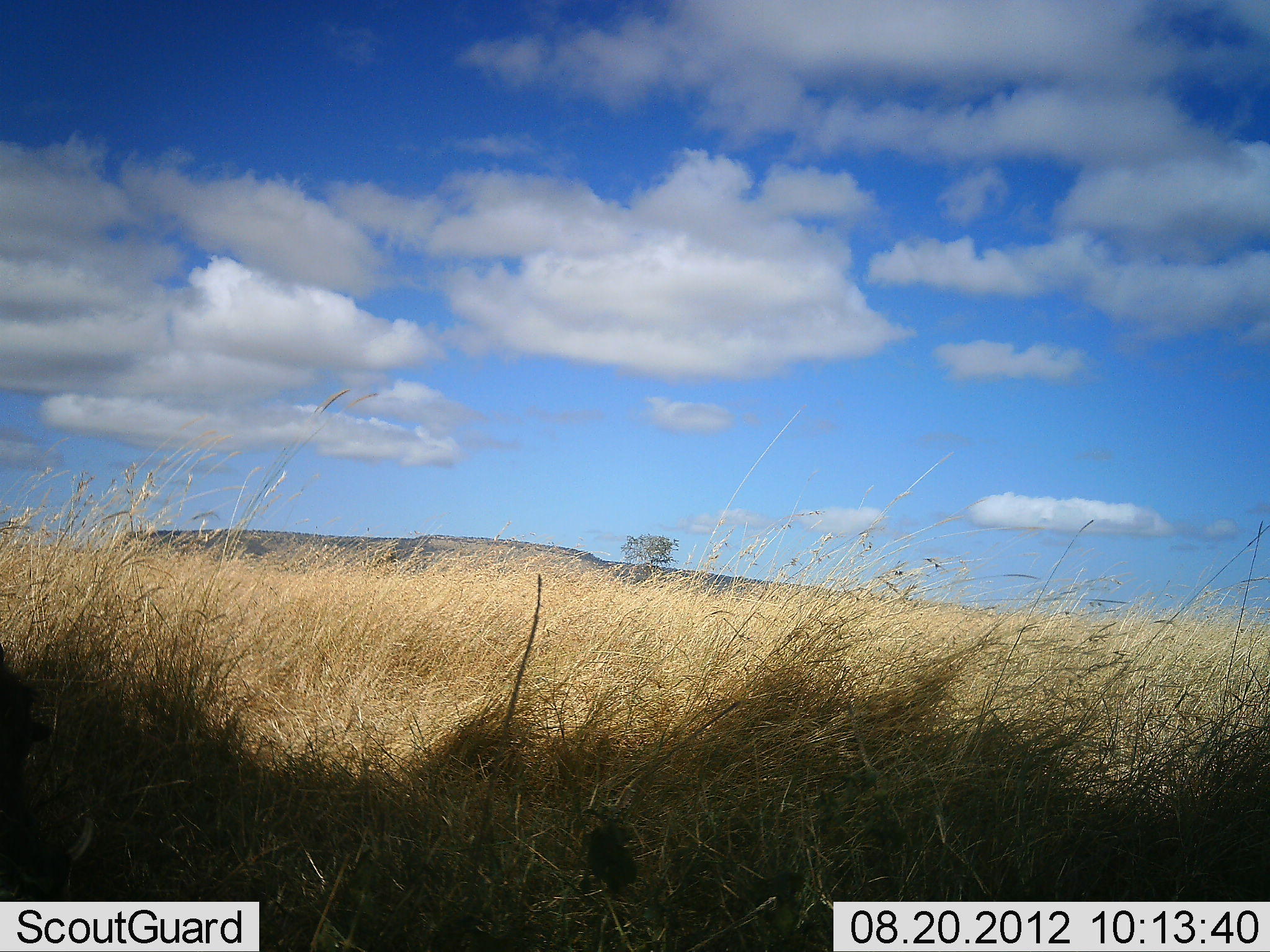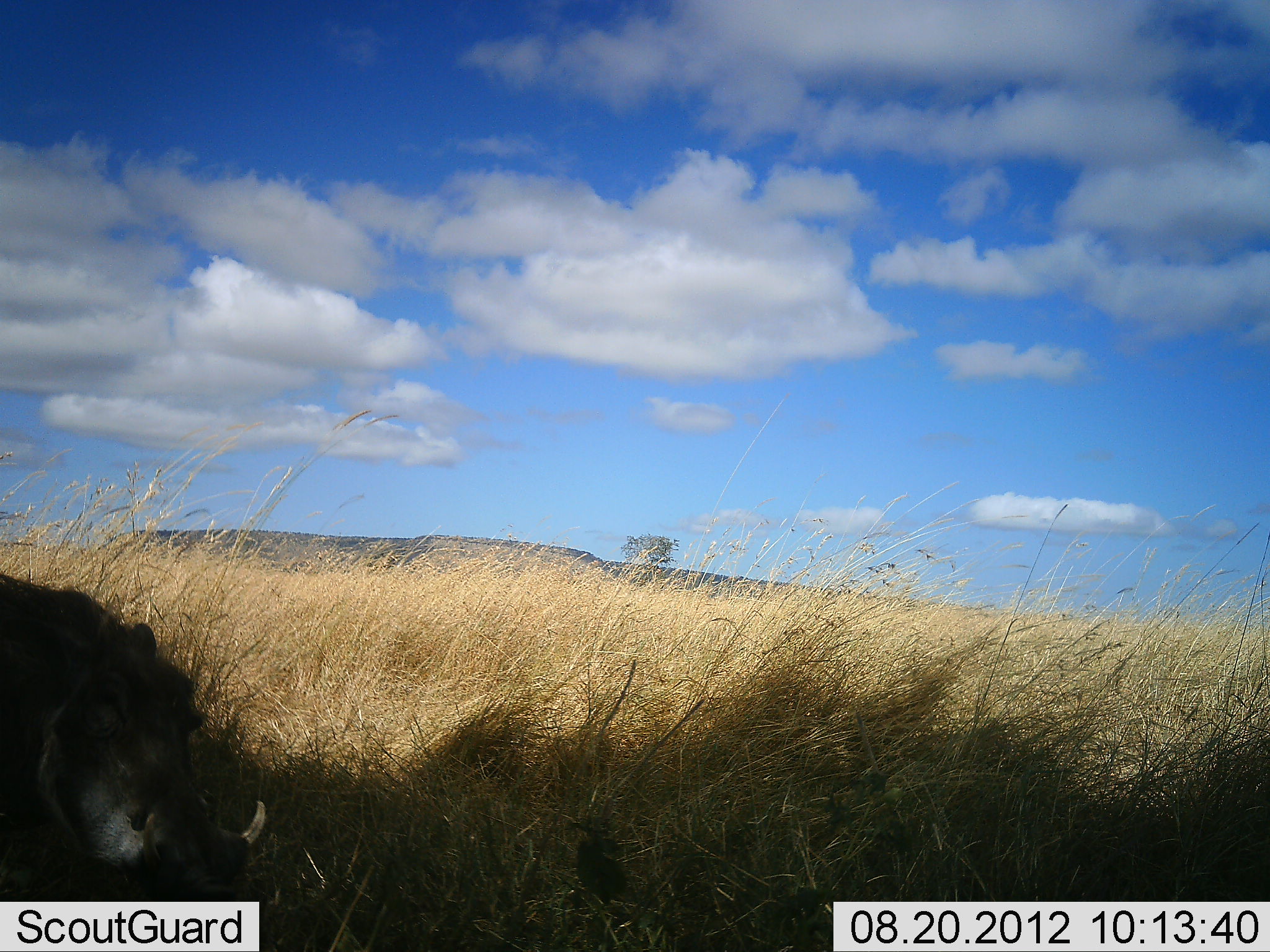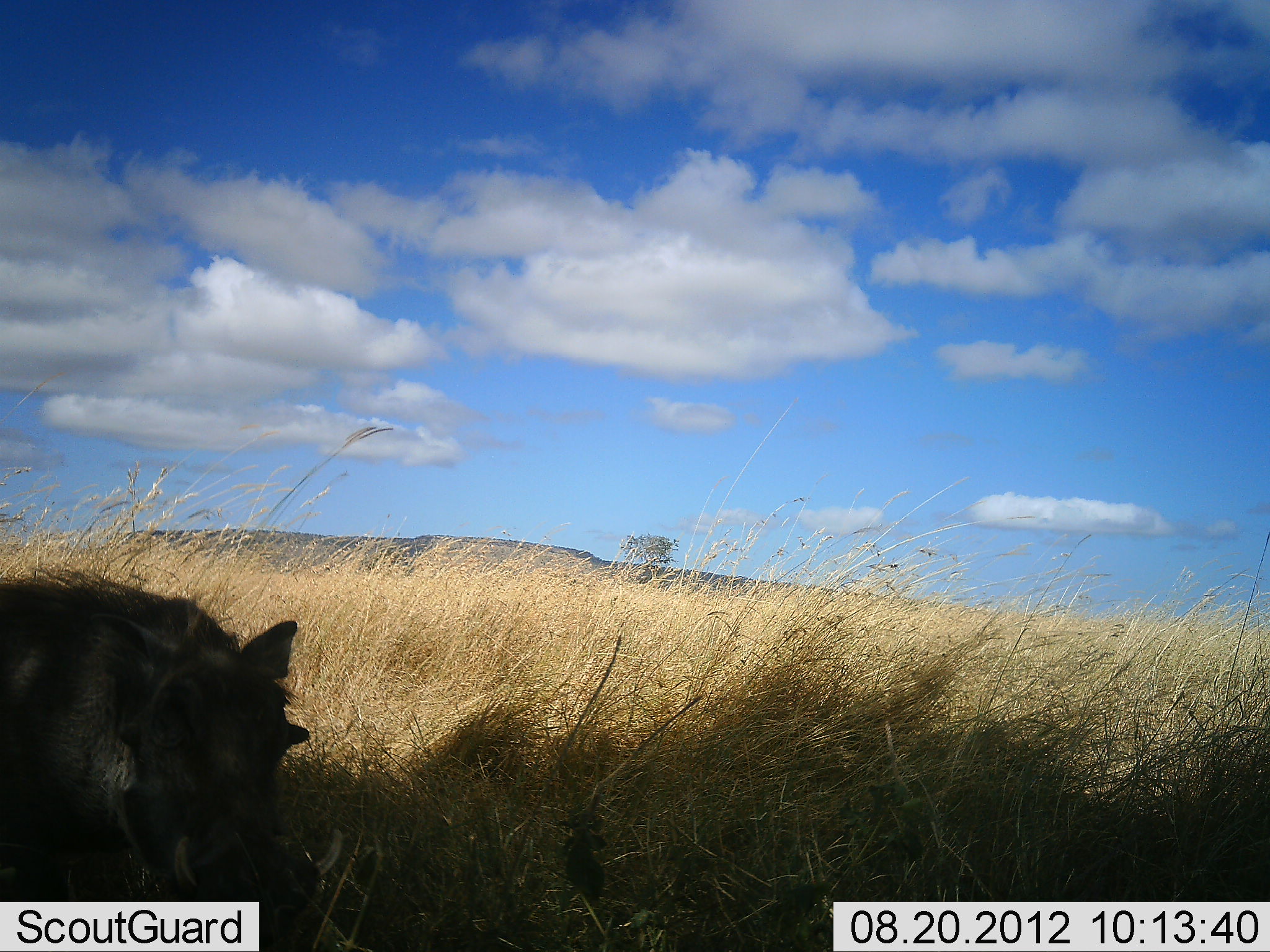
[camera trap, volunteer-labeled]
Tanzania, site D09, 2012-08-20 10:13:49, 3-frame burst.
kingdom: Animalia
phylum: Chordata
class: Mammalia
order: Artiodactyla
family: Suidae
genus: Phacochoerus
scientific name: Phacochoerus africanus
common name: warthog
Warthog (Phacochoerus africanus), count 1. Behavior (volunteer vote fractions): standing 20%, resting 0%, moving 70%, interacting 0%. Young present (vote fraction): 0%. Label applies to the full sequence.